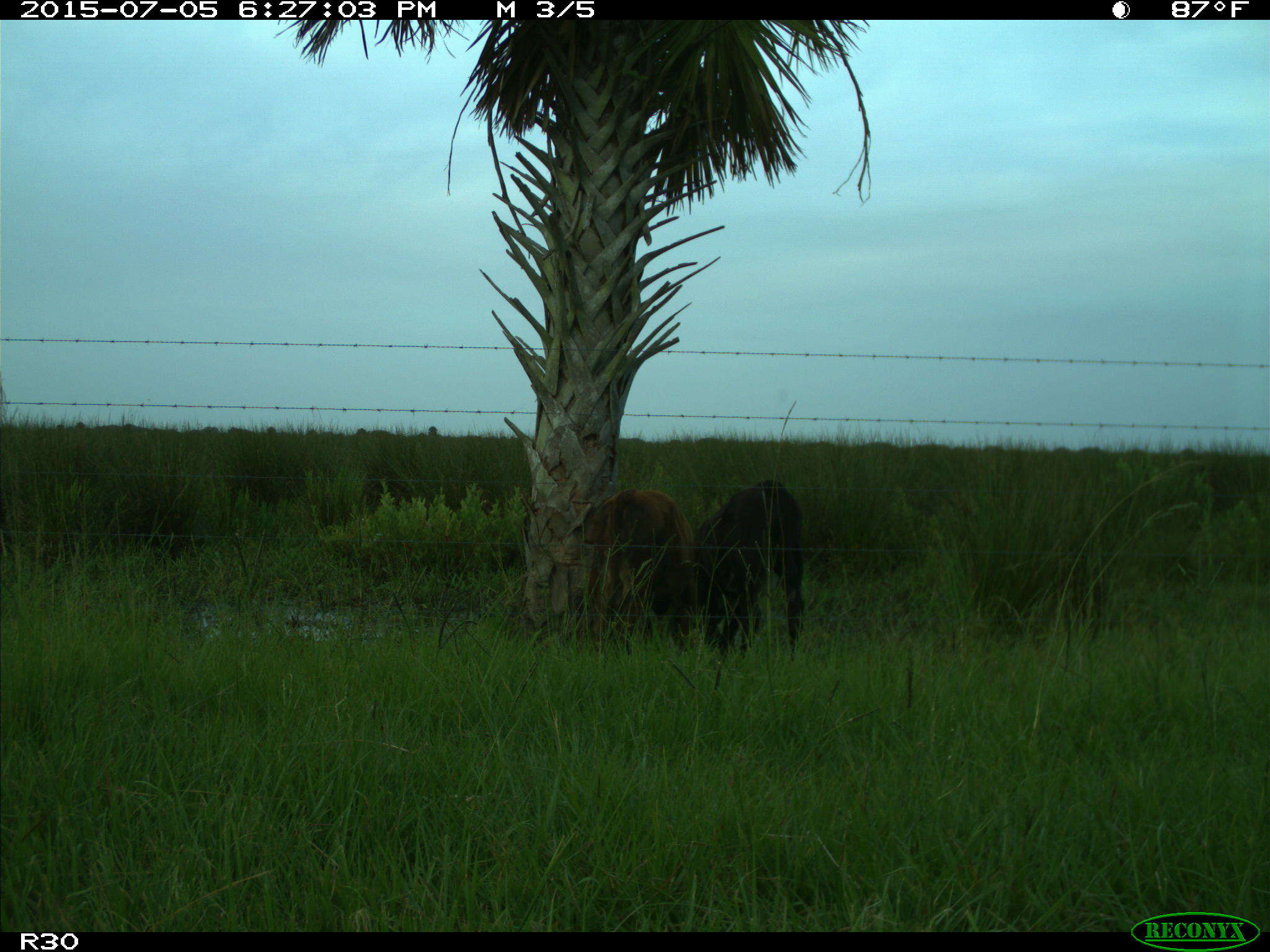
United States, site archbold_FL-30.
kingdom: Animalia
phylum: Chordata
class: Mammalia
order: Artiodactyla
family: Bovidae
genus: Bos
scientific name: Bos taurus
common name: domestic cow